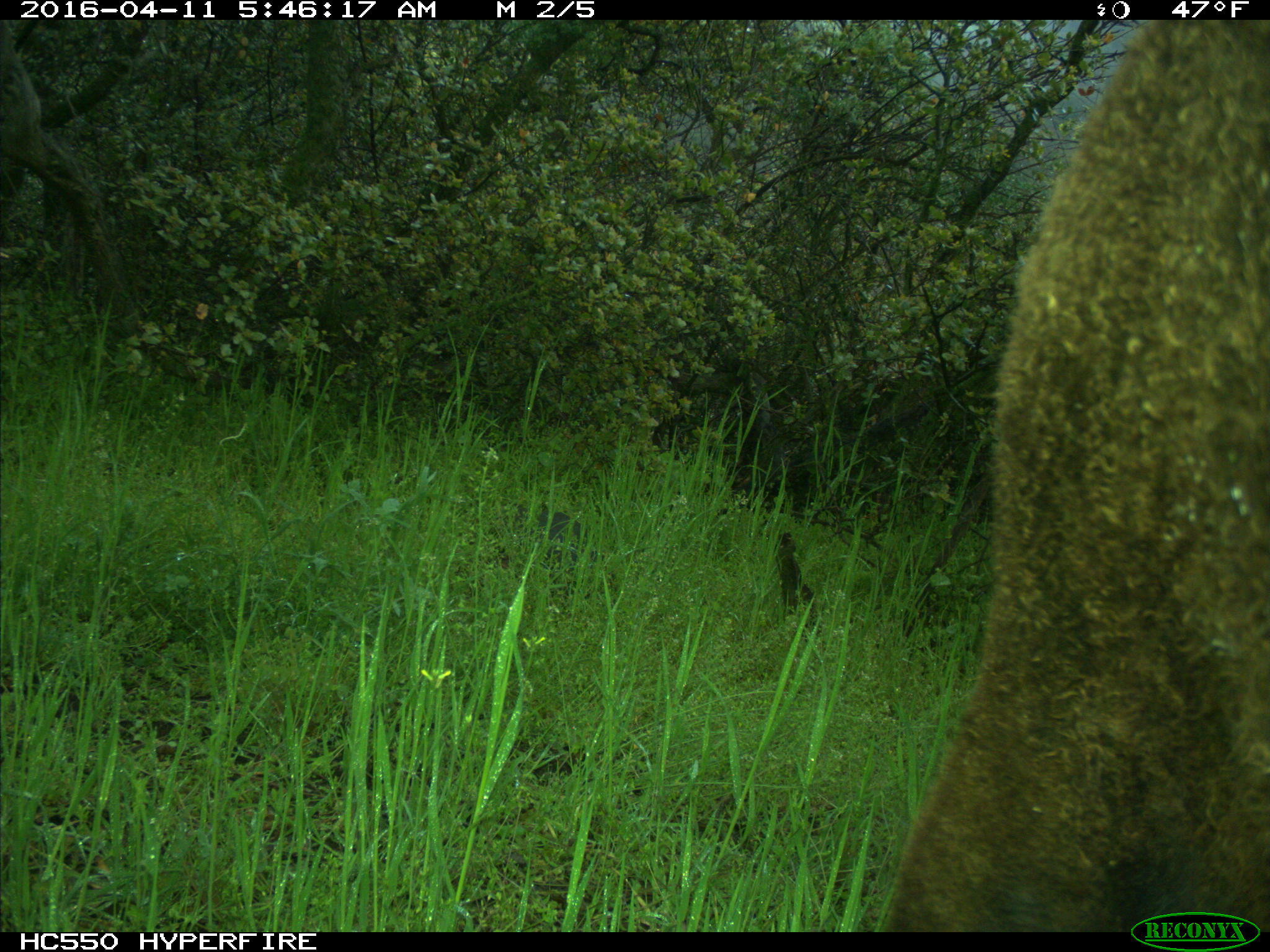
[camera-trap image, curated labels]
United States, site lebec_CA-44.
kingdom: Animalia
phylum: Chordata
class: Mammalia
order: Artiodactyla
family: Bovidae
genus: Bos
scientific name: Bos taurus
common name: domestic cow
Bos taurus (domestic cow).